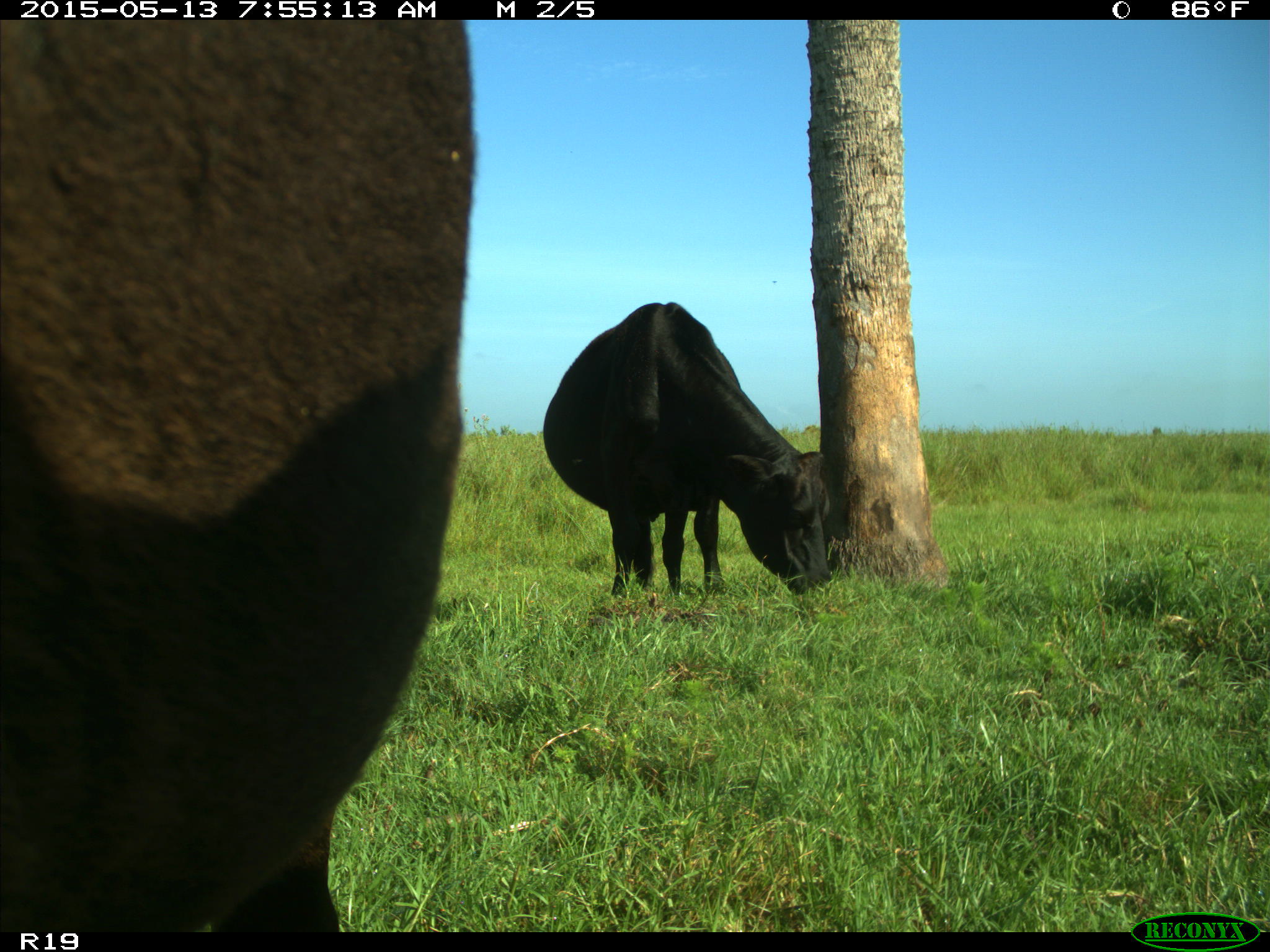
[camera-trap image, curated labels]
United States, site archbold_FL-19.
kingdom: Animalia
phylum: Chordata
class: Mammalia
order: Artiodactyla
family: Bovidae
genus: Bos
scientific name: Bos taurus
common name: domestic cow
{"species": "Bos taurus (domestic cow)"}